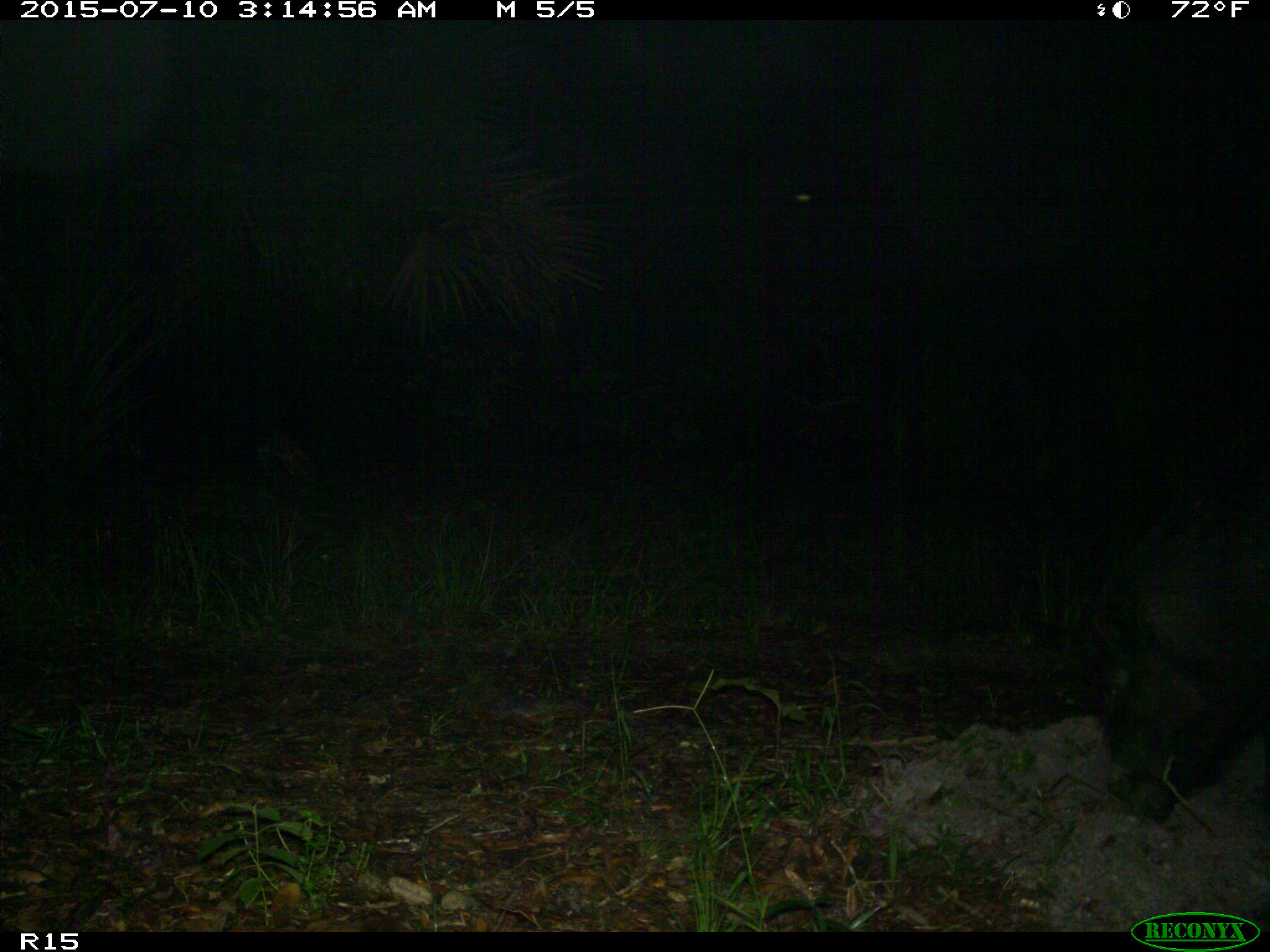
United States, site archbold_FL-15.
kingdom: Animalia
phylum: Chordata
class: Mammalia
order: Artiodactyla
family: Suidae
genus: Sus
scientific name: Sus scrofa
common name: wild boar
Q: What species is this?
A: Sus scrofa (wild boar).